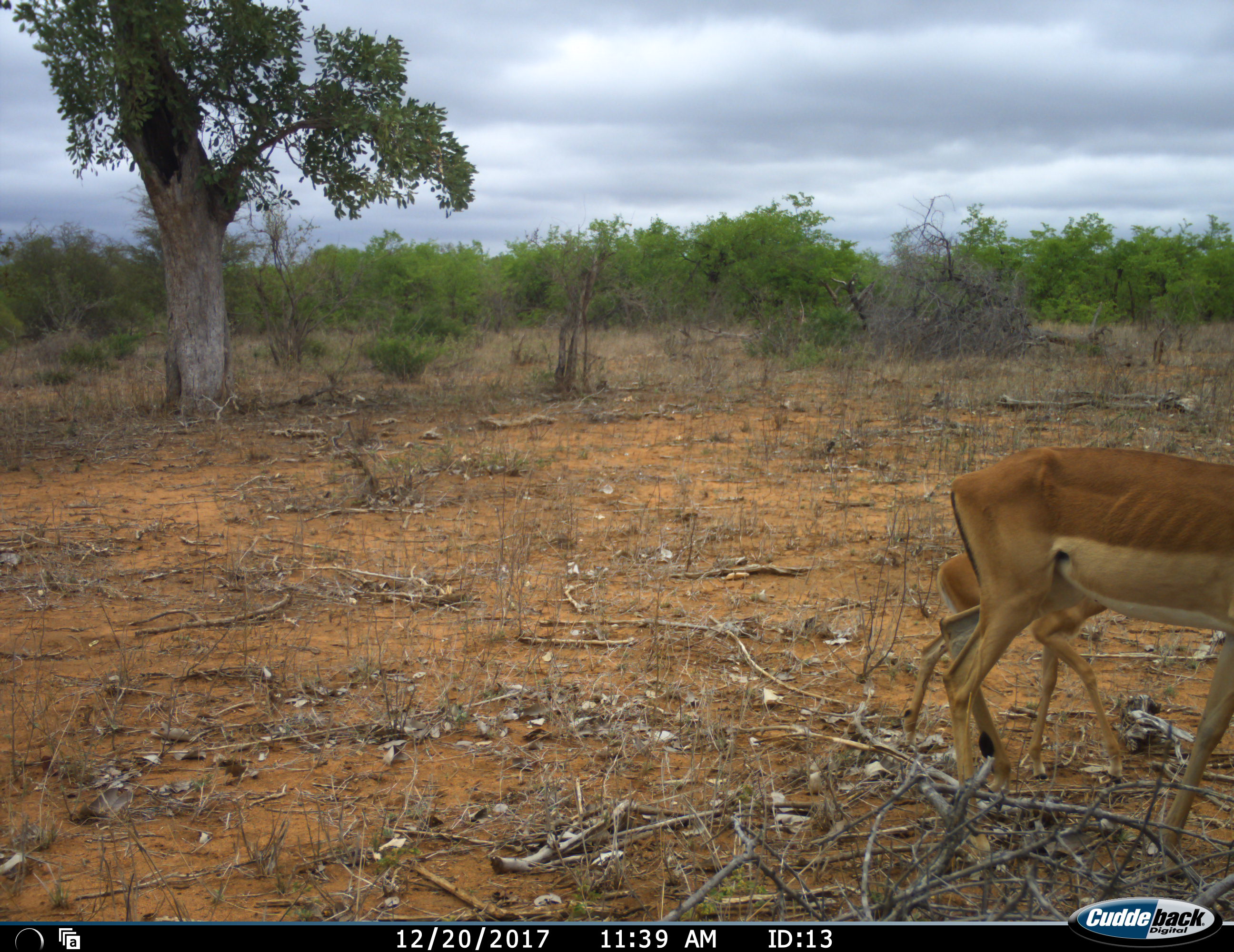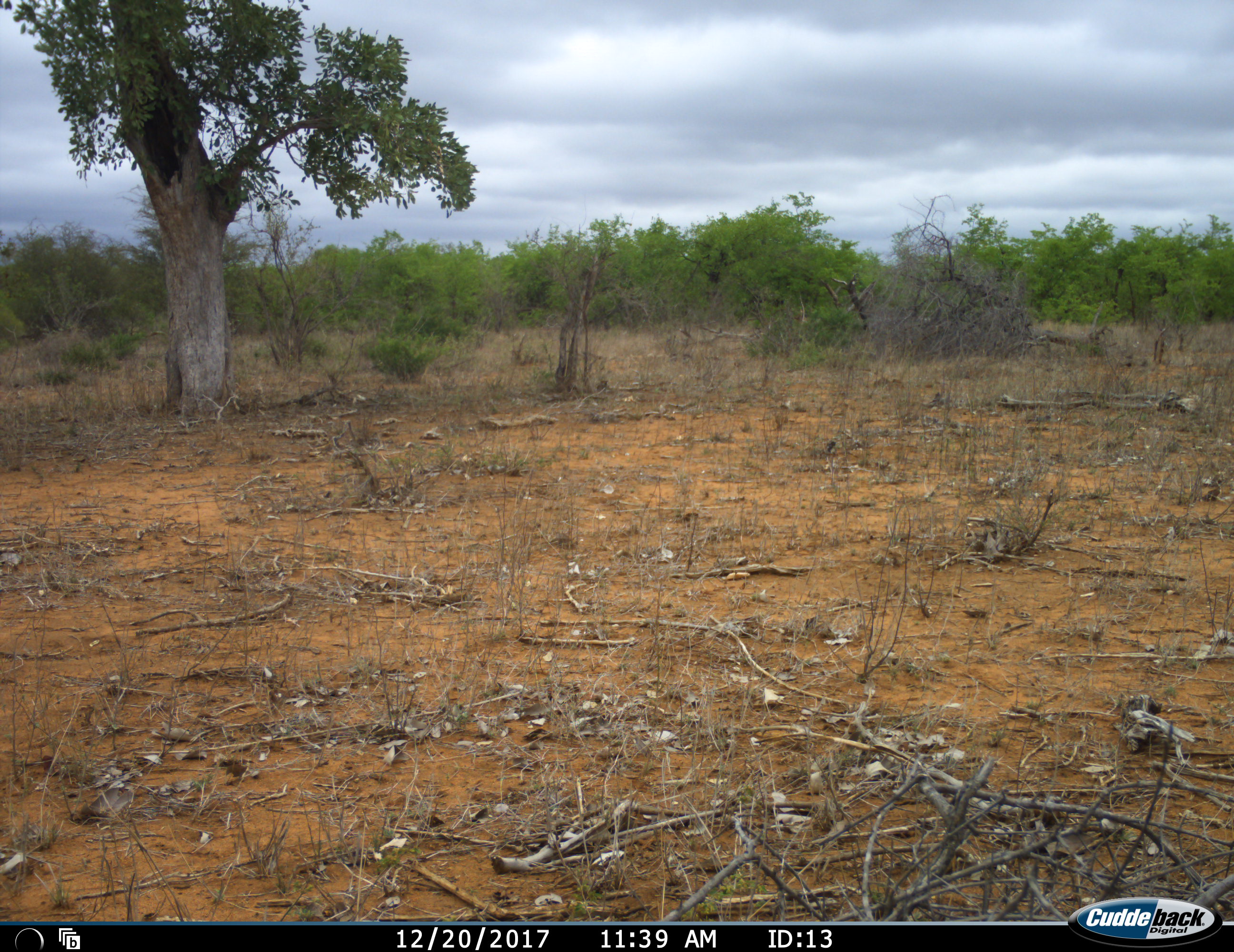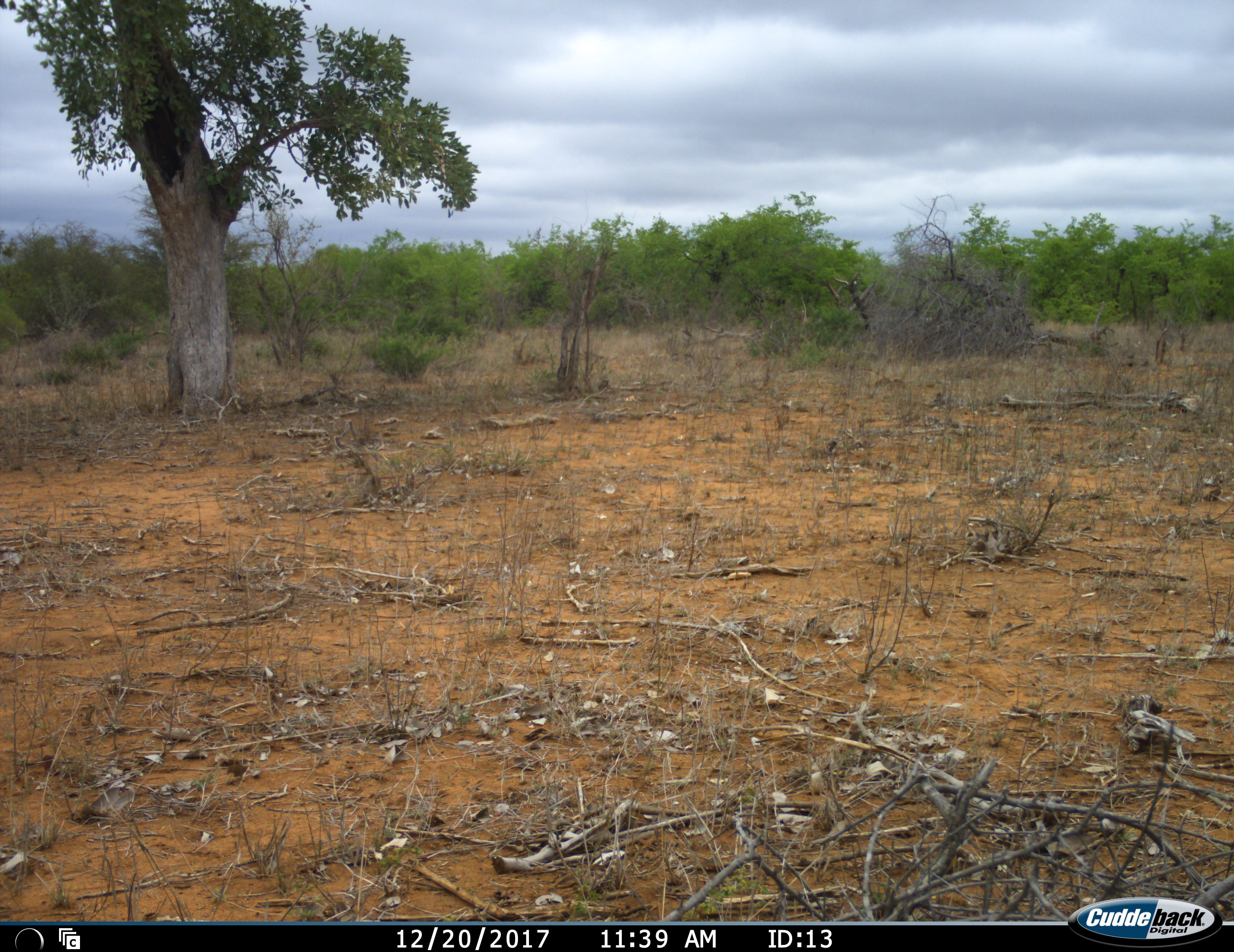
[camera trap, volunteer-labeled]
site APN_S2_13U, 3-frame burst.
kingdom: Animalia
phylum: Chordata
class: Mammalia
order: Artiodactyla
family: Bovidae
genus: Aepyceros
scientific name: Aepyceros melampus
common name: impala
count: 2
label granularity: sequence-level